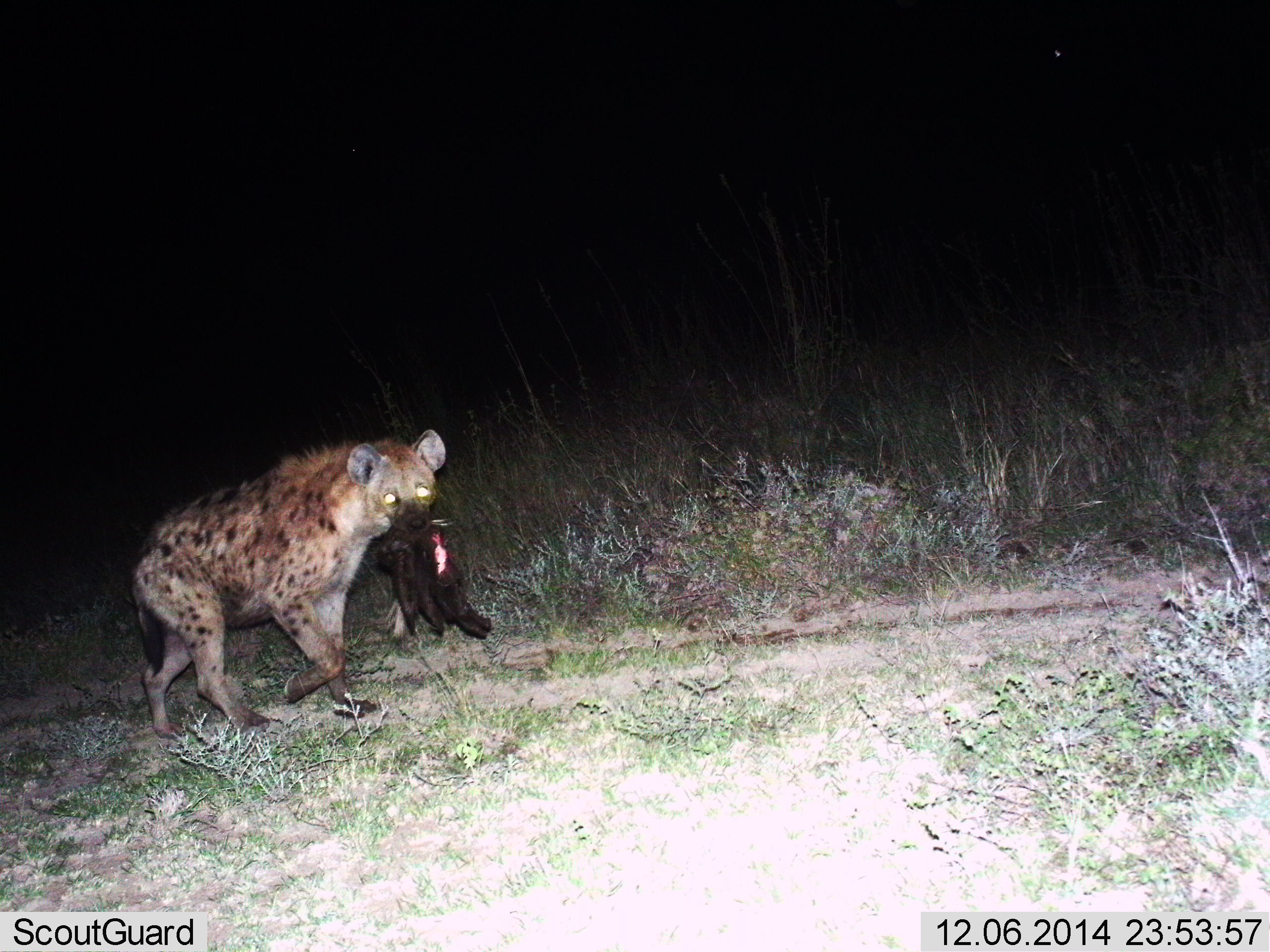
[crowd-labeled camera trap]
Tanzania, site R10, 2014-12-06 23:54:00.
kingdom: Animalia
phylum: Chordata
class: Mammalia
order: Carnivora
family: Hyaenidae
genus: Crocuta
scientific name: Crocuta crocuta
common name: spotted hyena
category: hyenaspotted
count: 1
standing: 0%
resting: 0%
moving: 64%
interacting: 21%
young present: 0%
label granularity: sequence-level